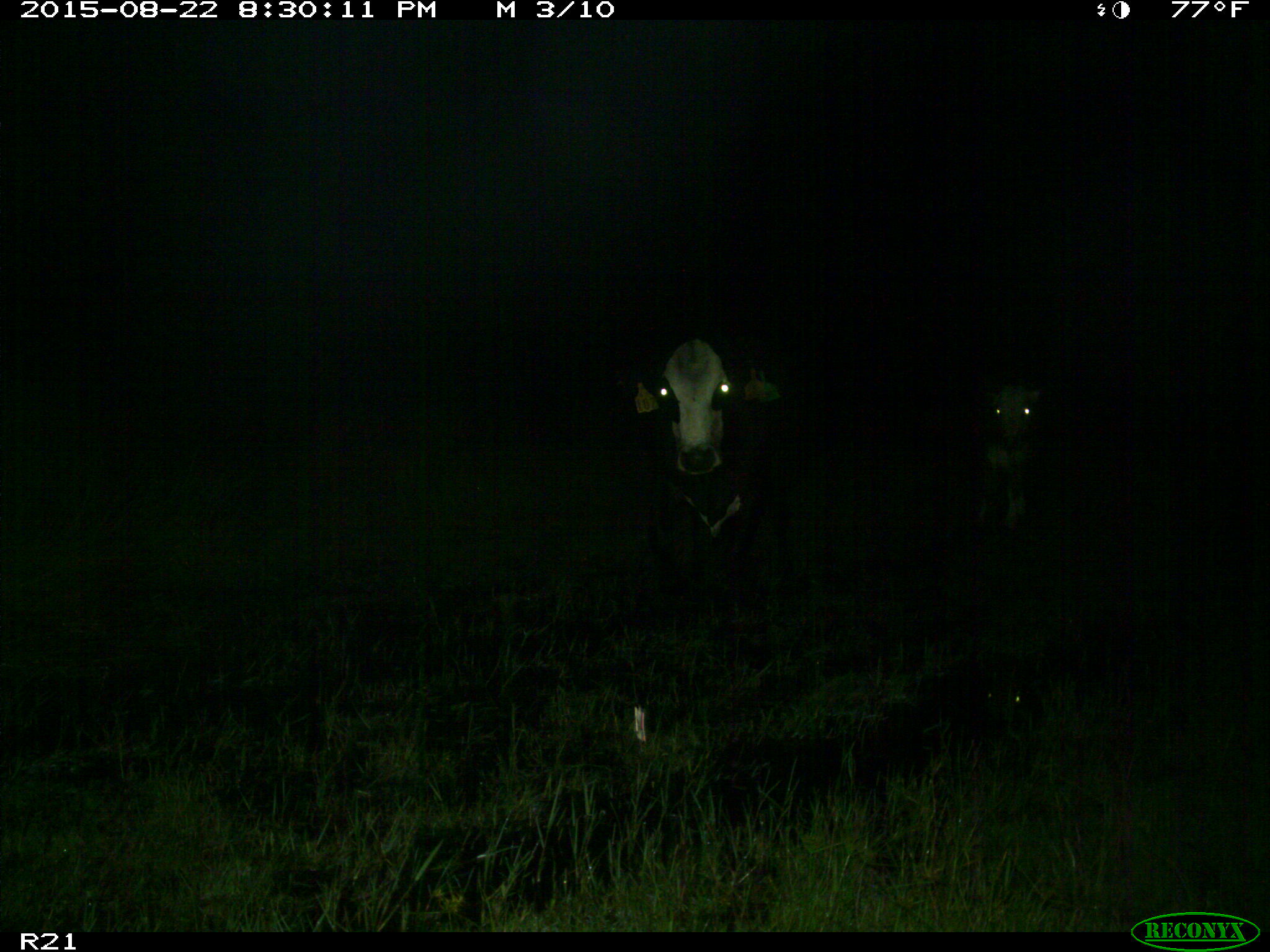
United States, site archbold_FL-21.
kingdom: Animalia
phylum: Chordata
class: Mammalia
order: Artiodactyla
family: Bovidae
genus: Bos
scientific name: Bos taurus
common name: domestic cow